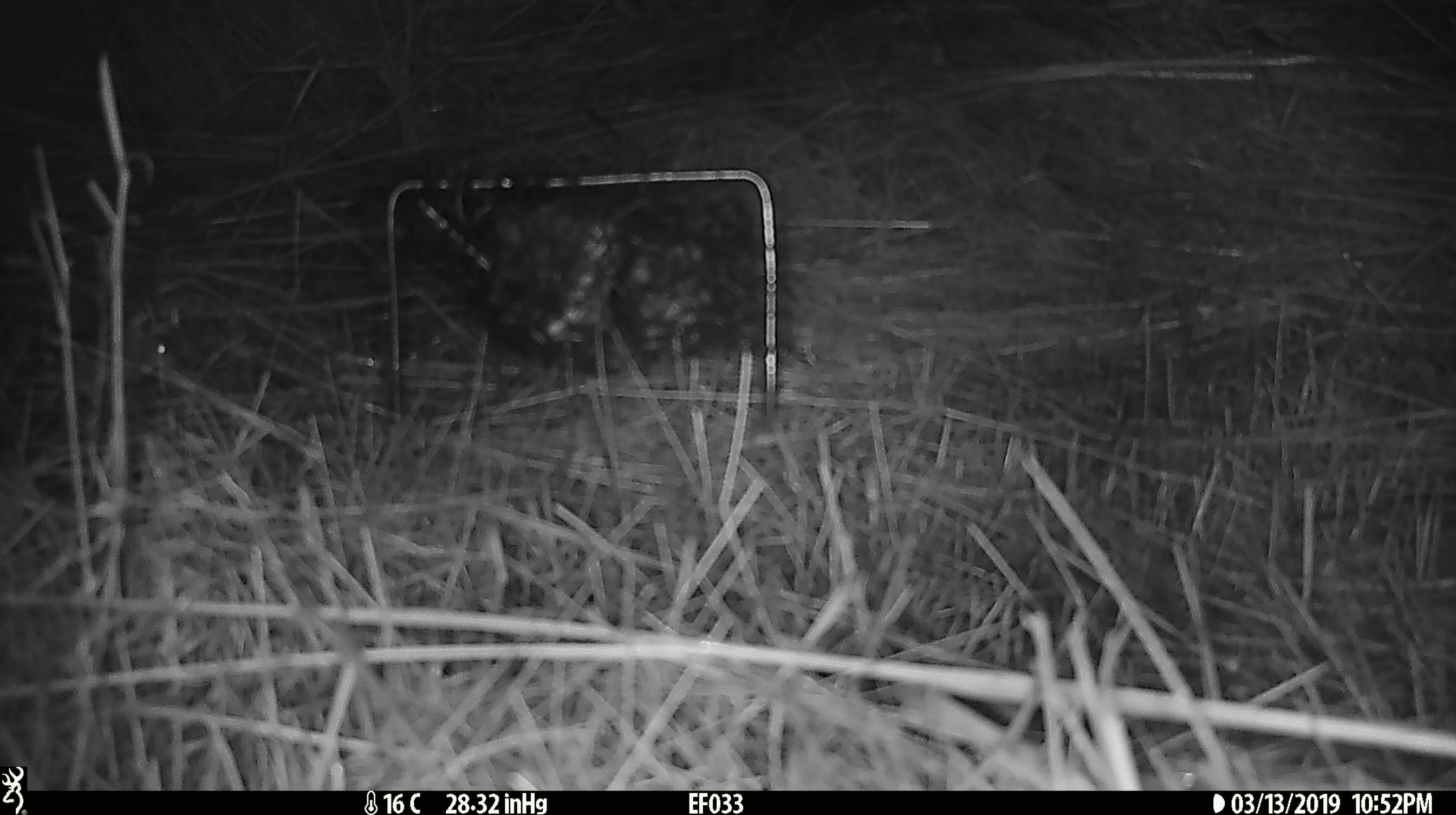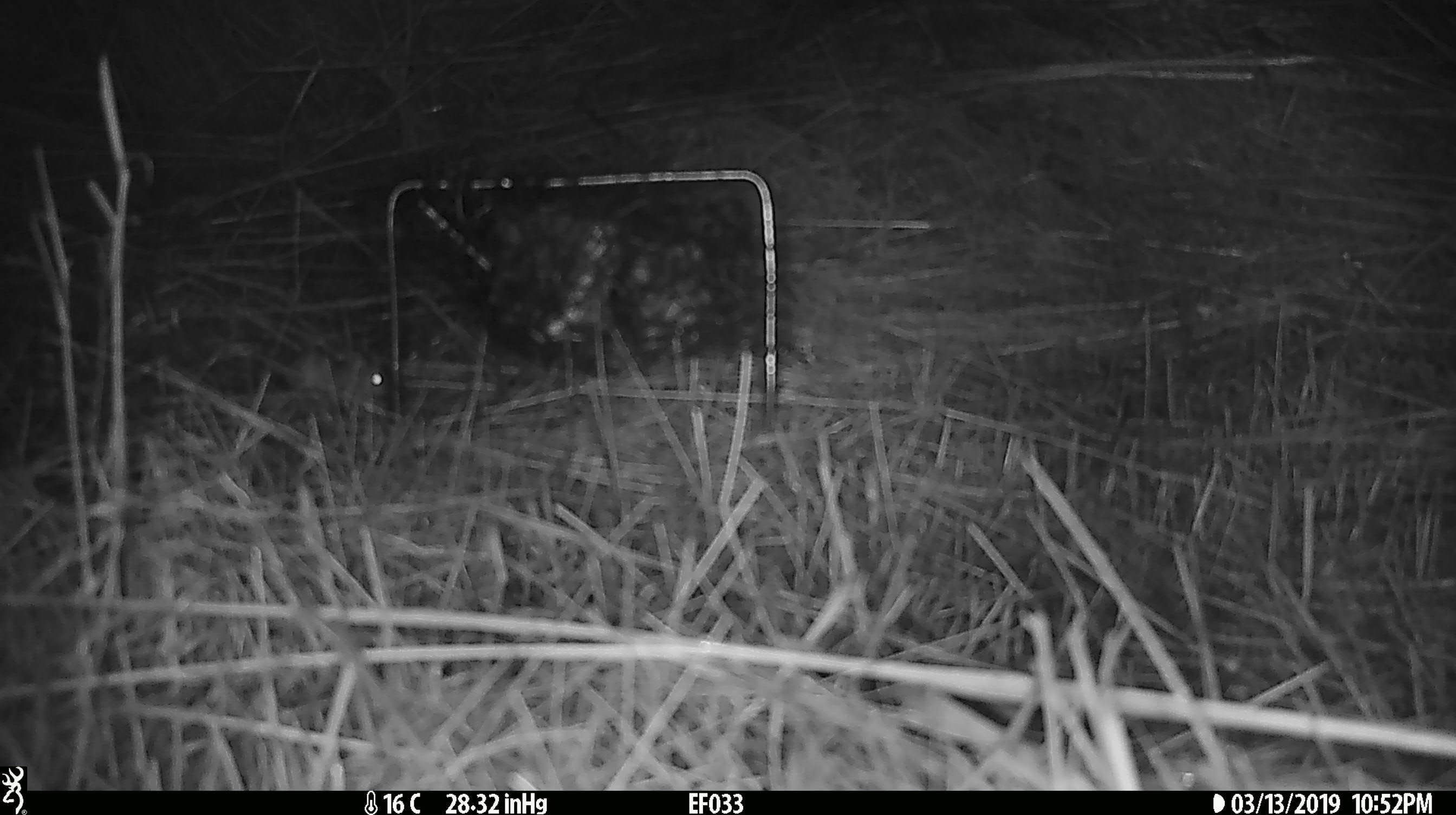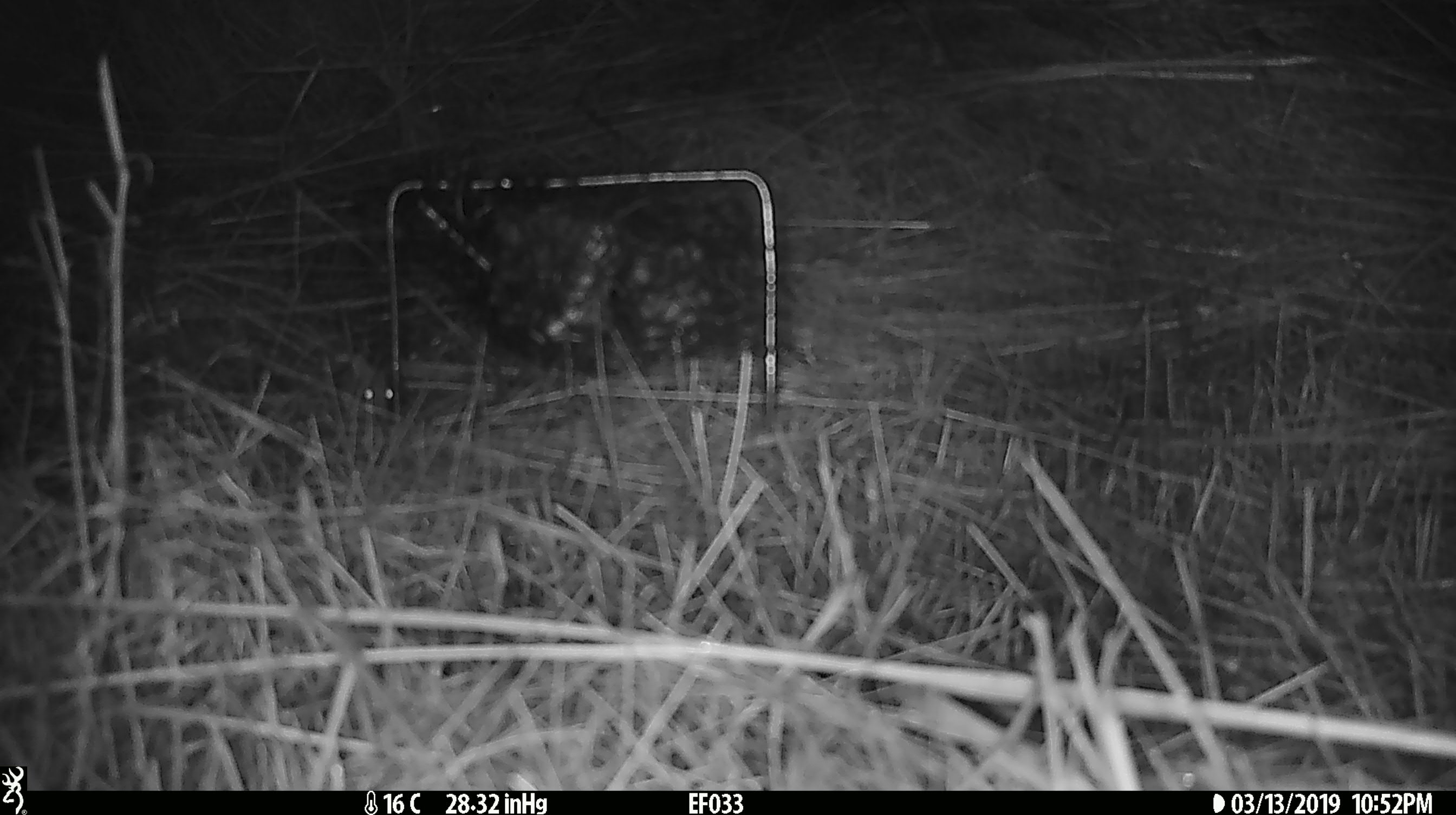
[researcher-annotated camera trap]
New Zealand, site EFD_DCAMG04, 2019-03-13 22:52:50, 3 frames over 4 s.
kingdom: Animalia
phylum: Chordata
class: Mammalia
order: Rodentia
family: Muridae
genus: Mus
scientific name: Mus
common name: mouse